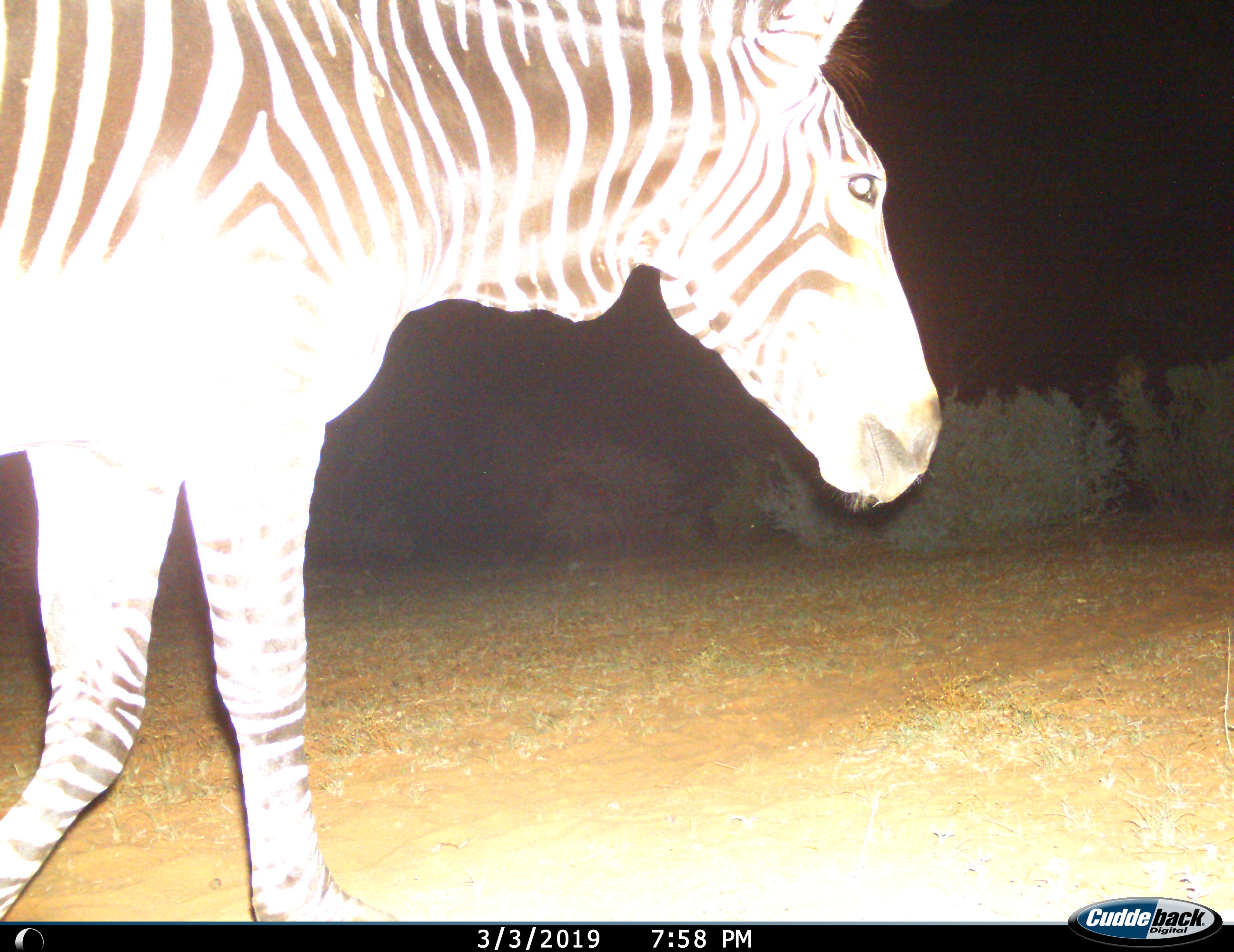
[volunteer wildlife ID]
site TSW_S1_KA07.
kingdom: Animalia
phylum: Chordata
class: Mammalia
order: Perissodactyla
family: Equidae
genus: Equus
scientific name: Equus quagga burchellii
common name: burchell's zebra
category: zebraburchells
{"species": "zebraburchells (burchell's zebra) (Equus quagga burchellii)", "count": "1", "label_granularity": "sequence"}